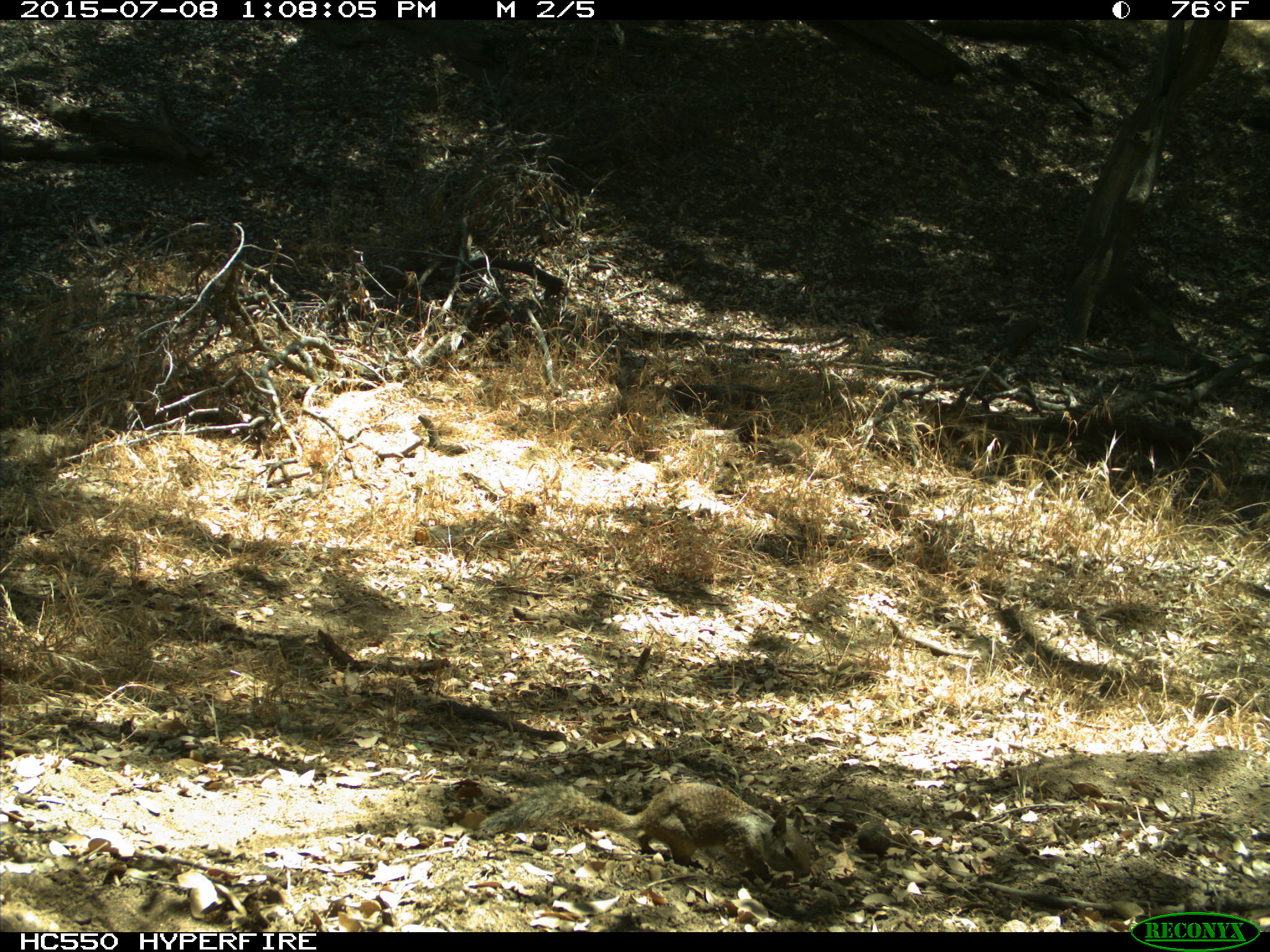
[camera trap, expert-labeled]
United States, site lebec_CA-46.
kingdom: Animalia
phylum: Chordata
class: Mammalia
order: Rodentia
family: Sciuridae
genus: Otospermophilus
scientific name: Otospermophilus beecheyi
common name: california ground squirrel